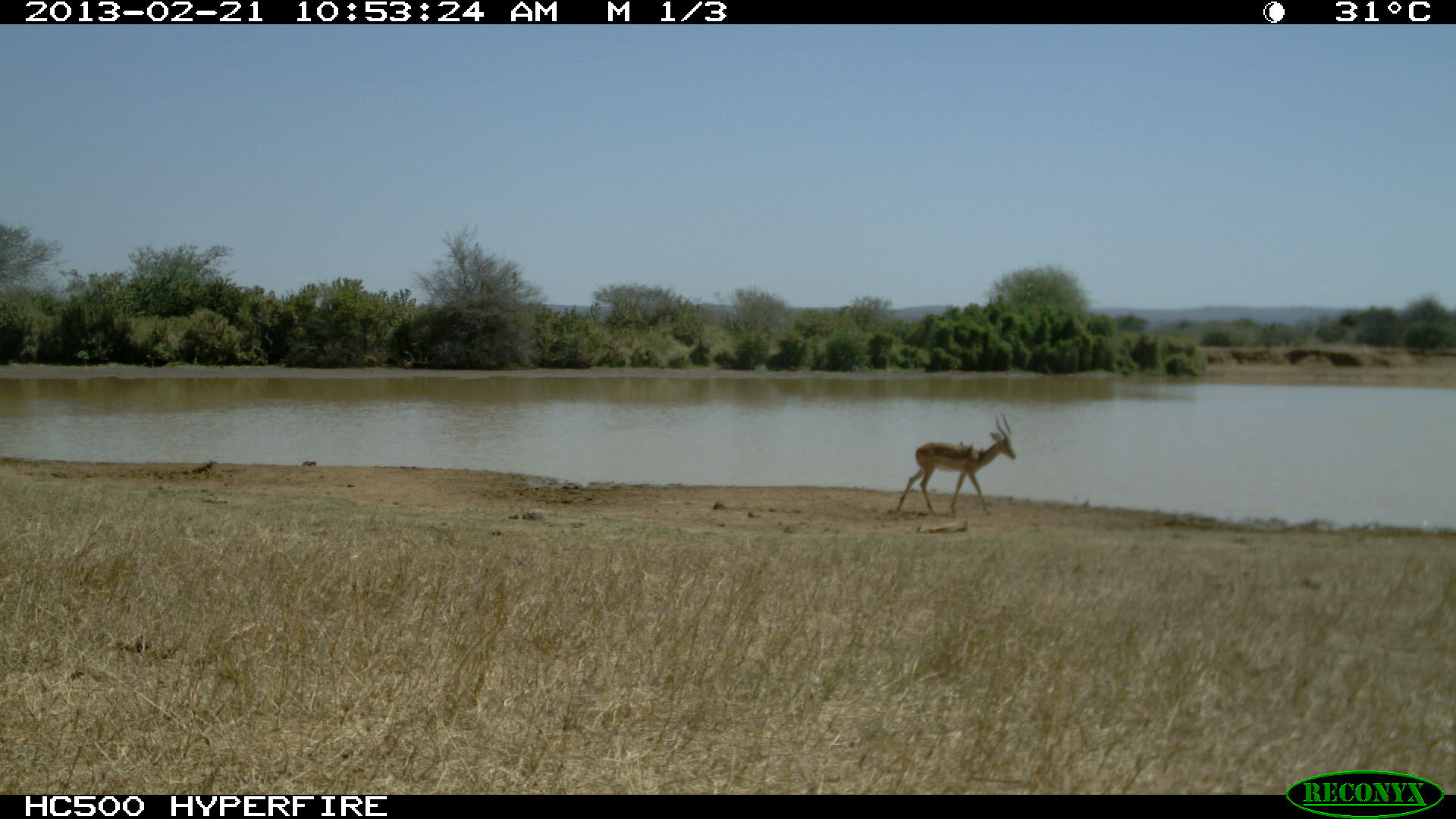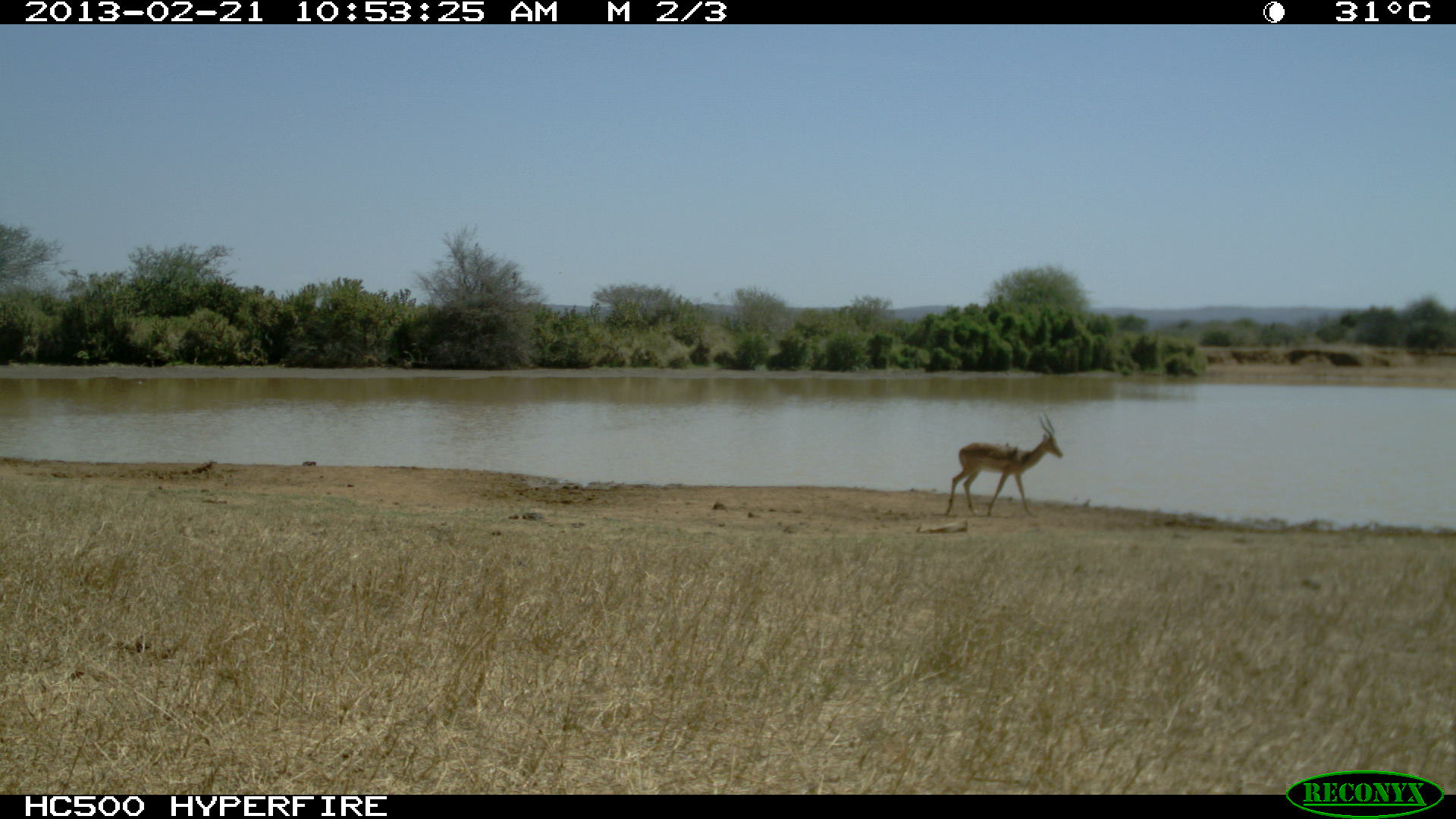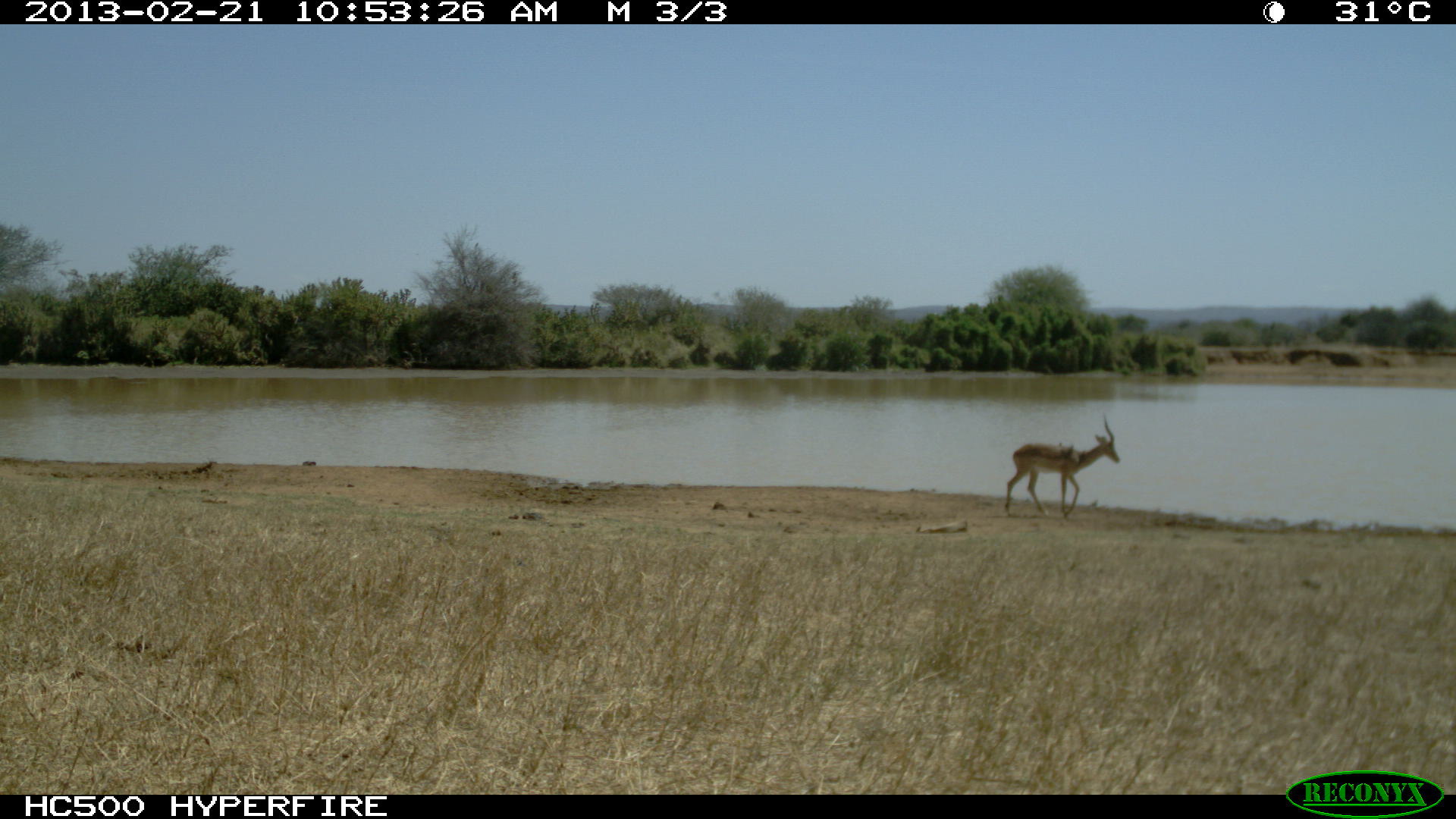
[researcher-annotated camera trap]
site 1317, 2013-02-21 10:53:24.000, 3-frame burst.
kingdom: Animalia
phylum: Chordata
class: Mammalia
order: Artiodactyla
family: Bovidae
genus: Aepyceros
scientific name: Aepyceros melampus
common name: impala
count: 1